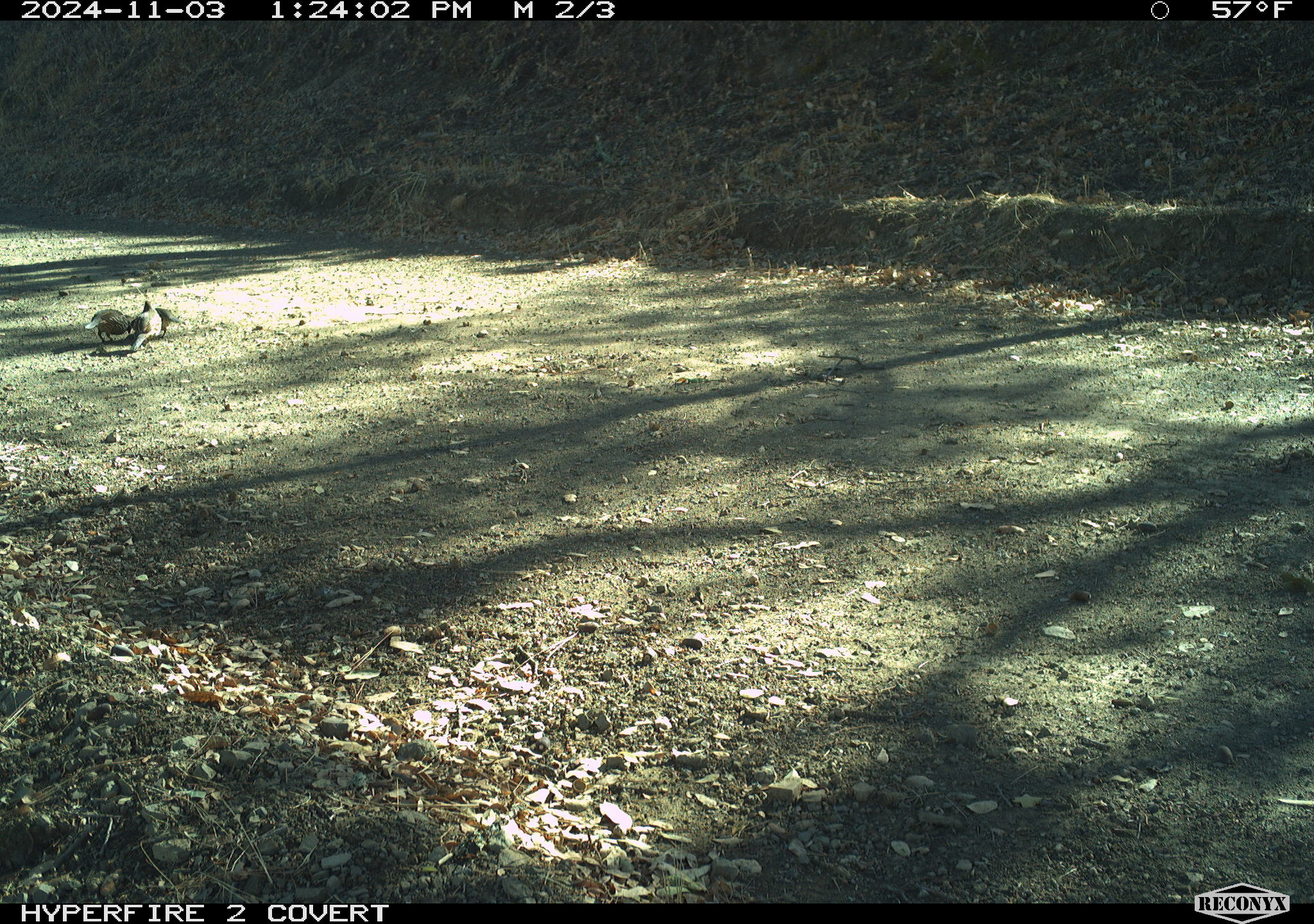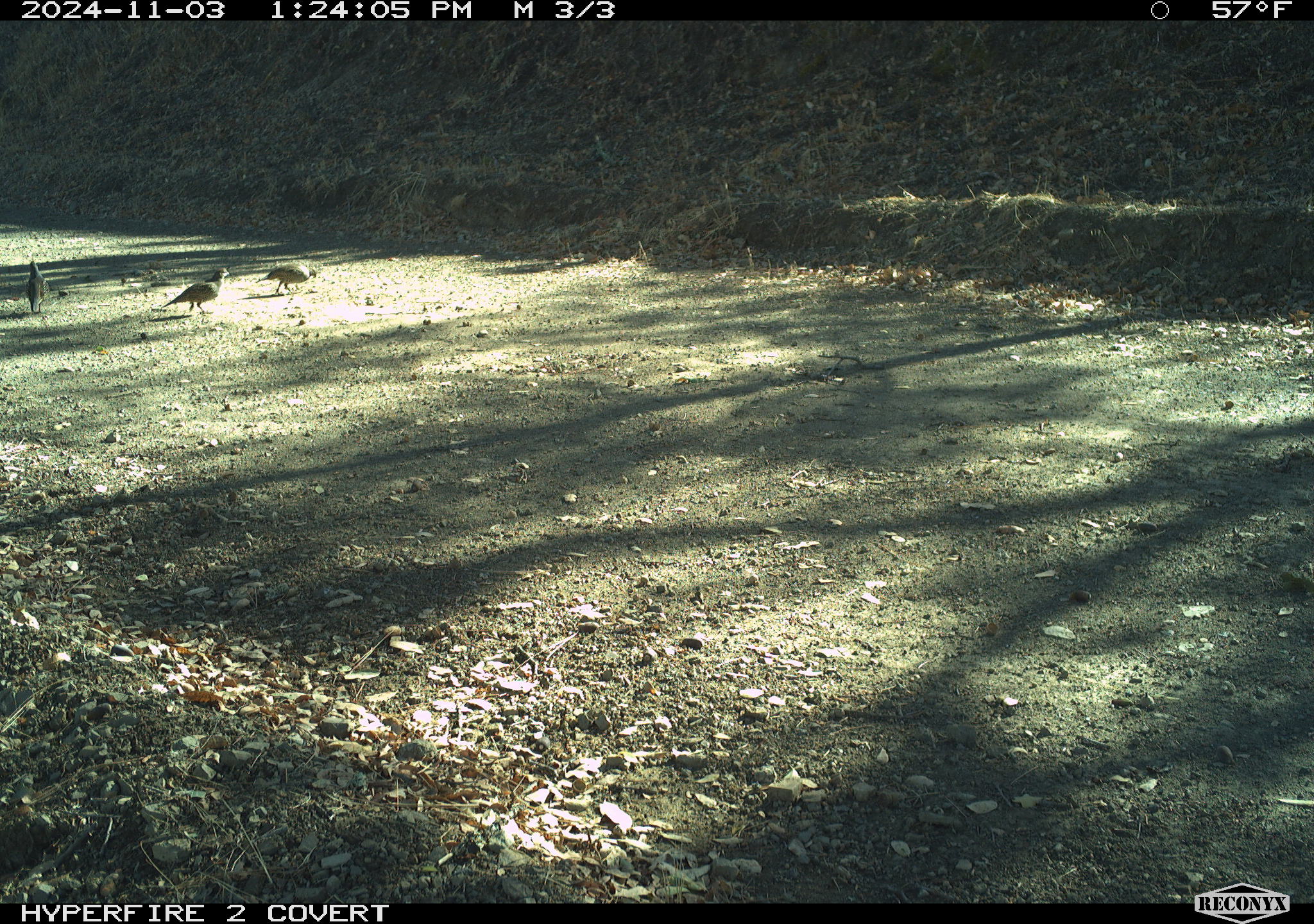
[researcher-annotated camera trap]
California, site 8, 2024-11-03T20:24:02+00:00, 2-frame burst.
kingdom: Animalia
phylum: Chordata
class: Aves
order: Galliformes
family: Odontophoridae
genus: Callipepla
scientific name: Callipepla californica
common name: california quail